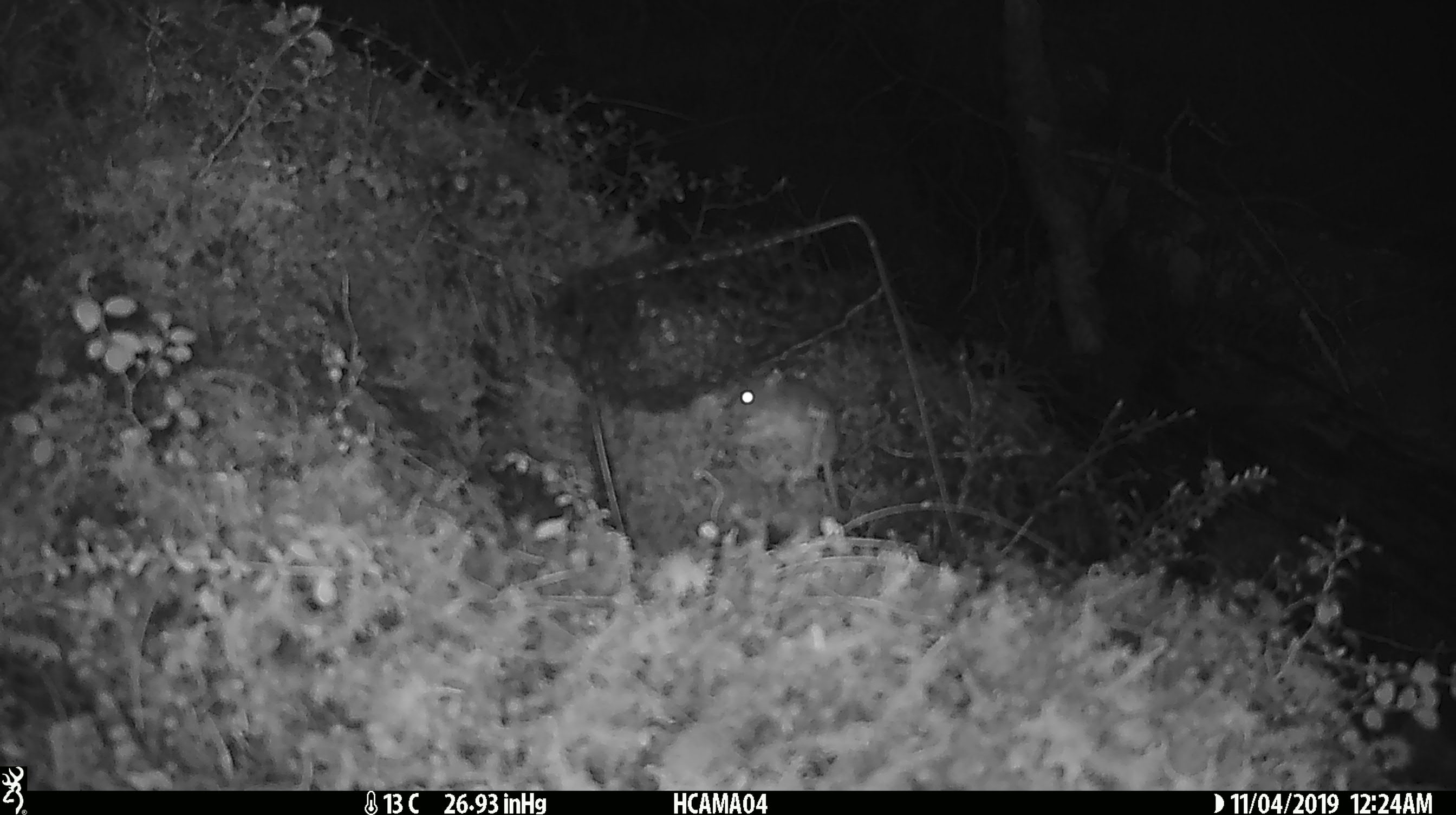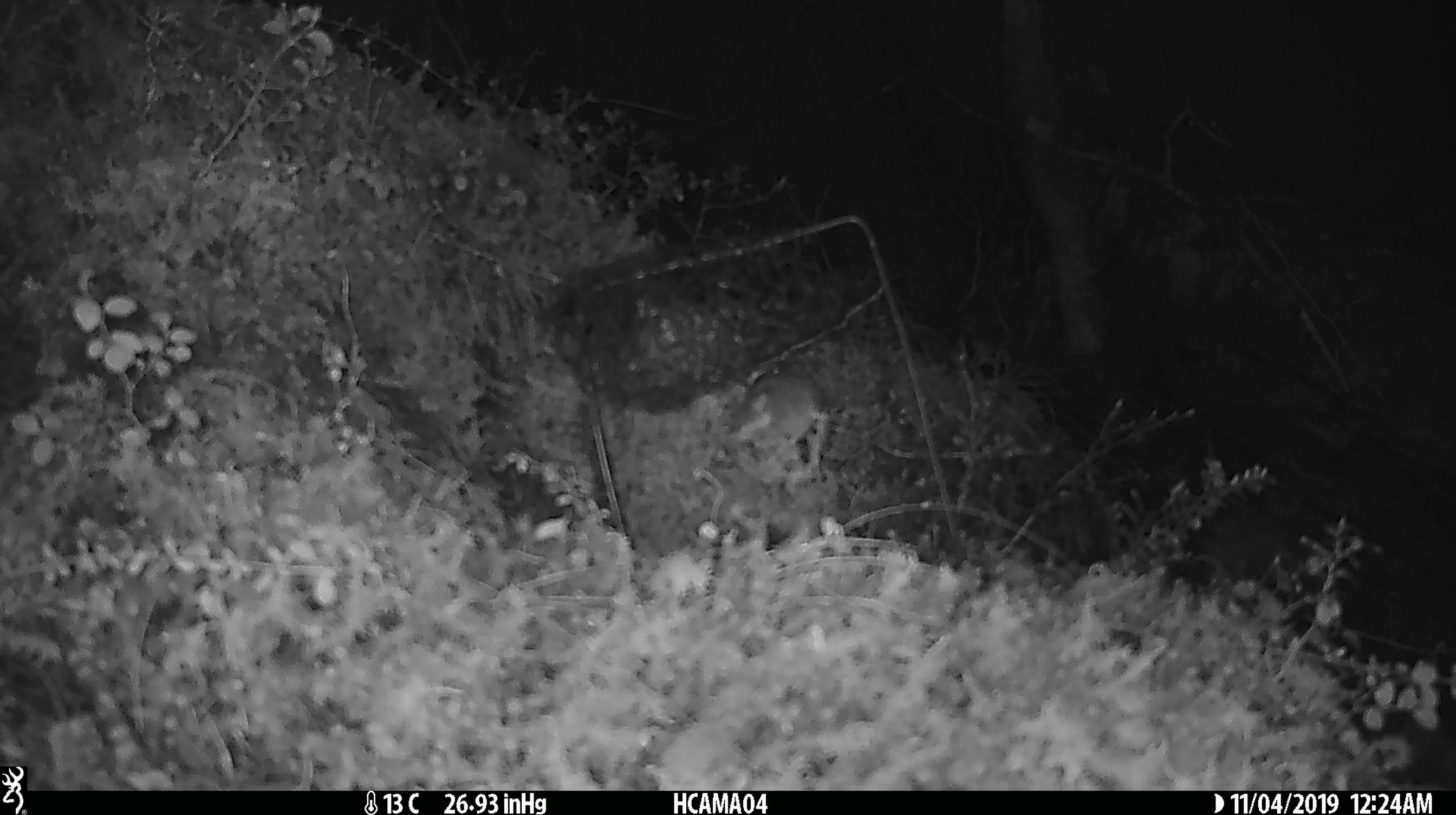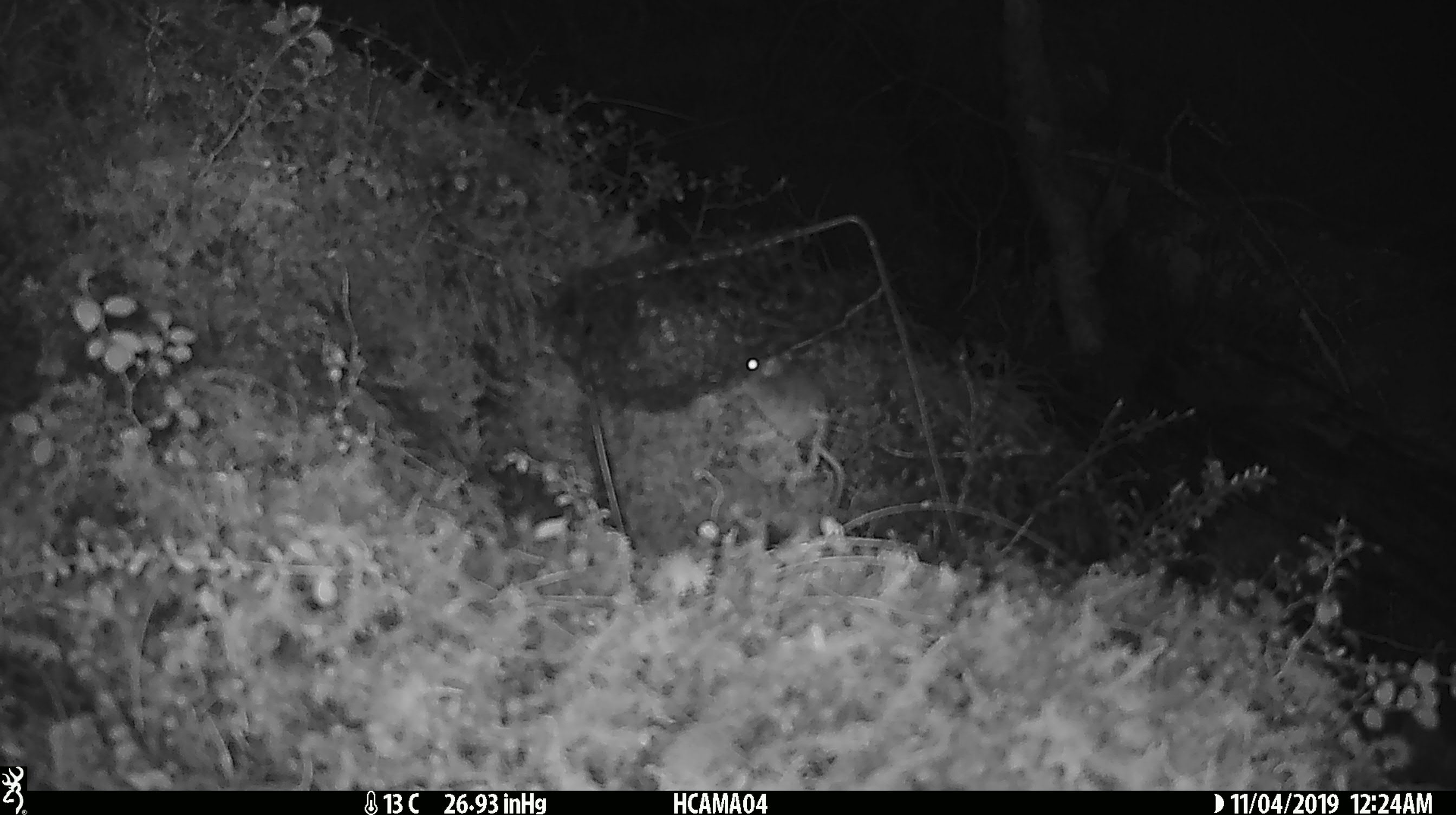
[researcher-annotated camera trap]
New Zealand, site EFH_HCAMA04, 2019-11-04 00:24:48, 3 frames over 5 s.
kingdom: Animalia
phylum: Chordata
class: Mammalia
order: Rodentia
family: Muridae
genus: Mus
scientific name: Mus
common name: mouse